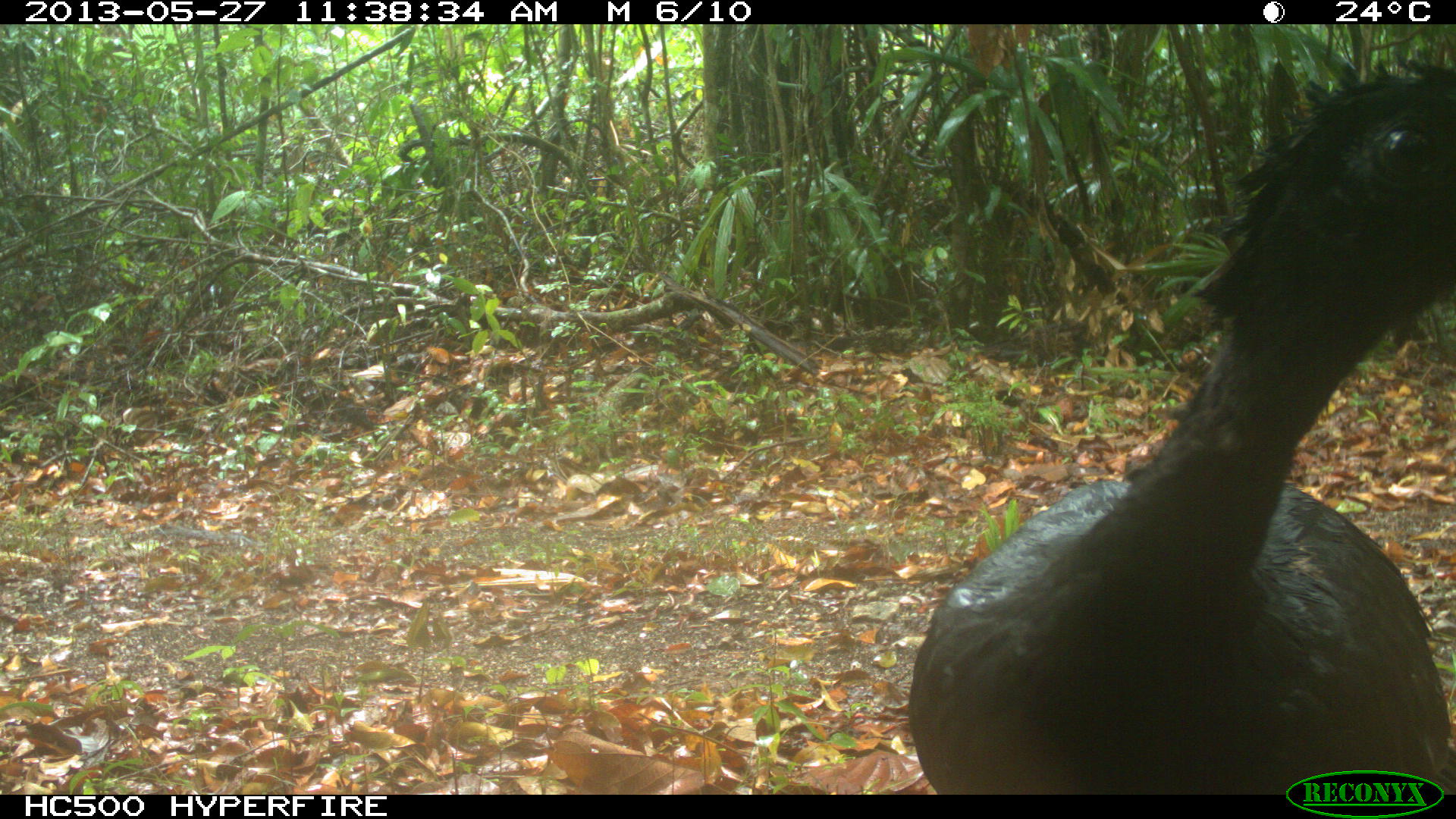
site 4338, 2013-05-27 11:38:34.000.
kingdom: Animalia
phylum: Chordata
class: Aves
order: Galliformes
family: Cracidae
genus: Crax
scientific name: Crax rubra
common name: great curassow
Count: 1.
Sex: male.